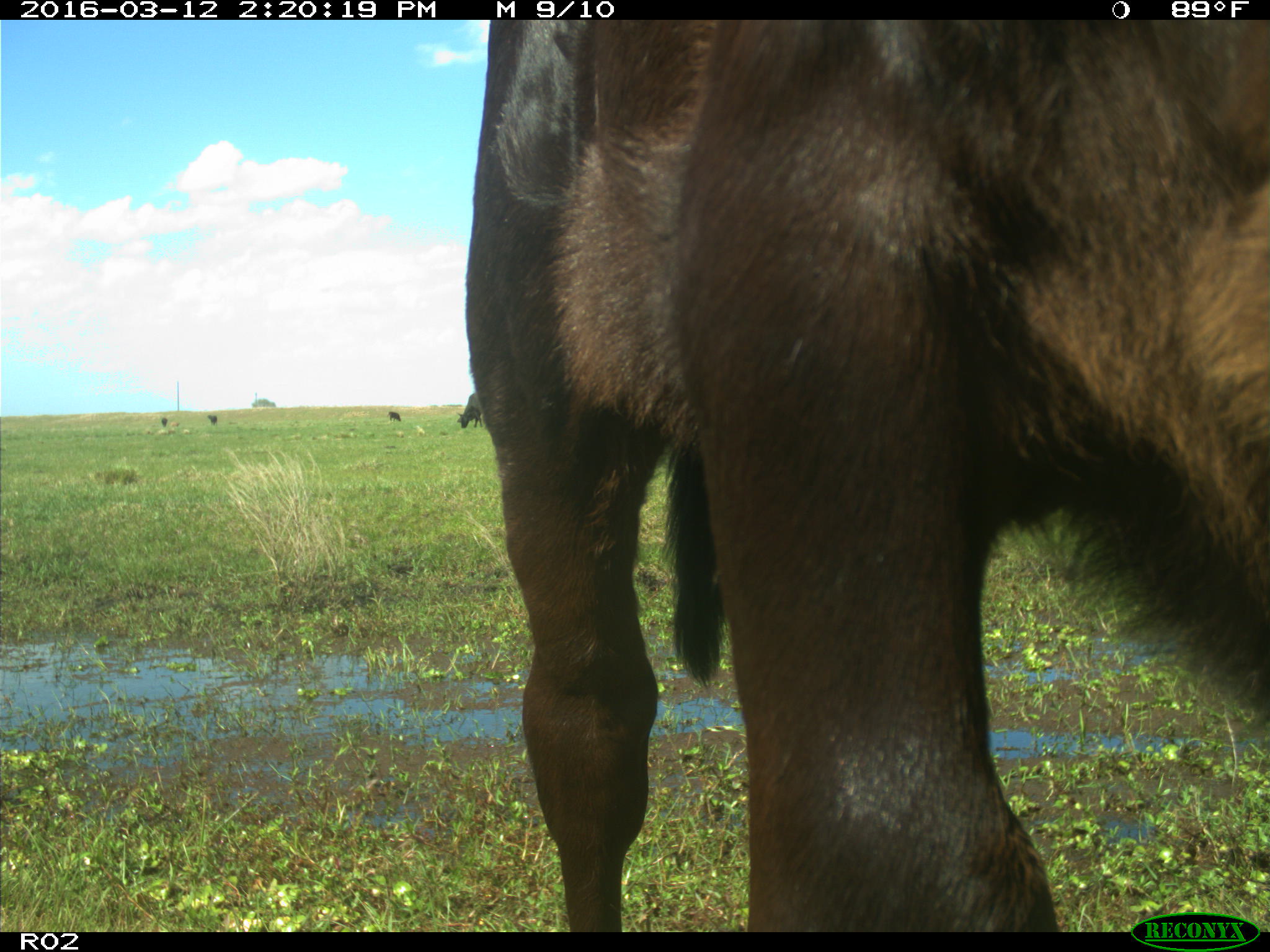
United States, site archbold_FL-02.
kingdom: Animalia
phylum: Chordata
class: Mammalia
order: Artiodactyla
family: Bovidae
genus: Bos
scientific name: Bos taurus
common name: domestic cow